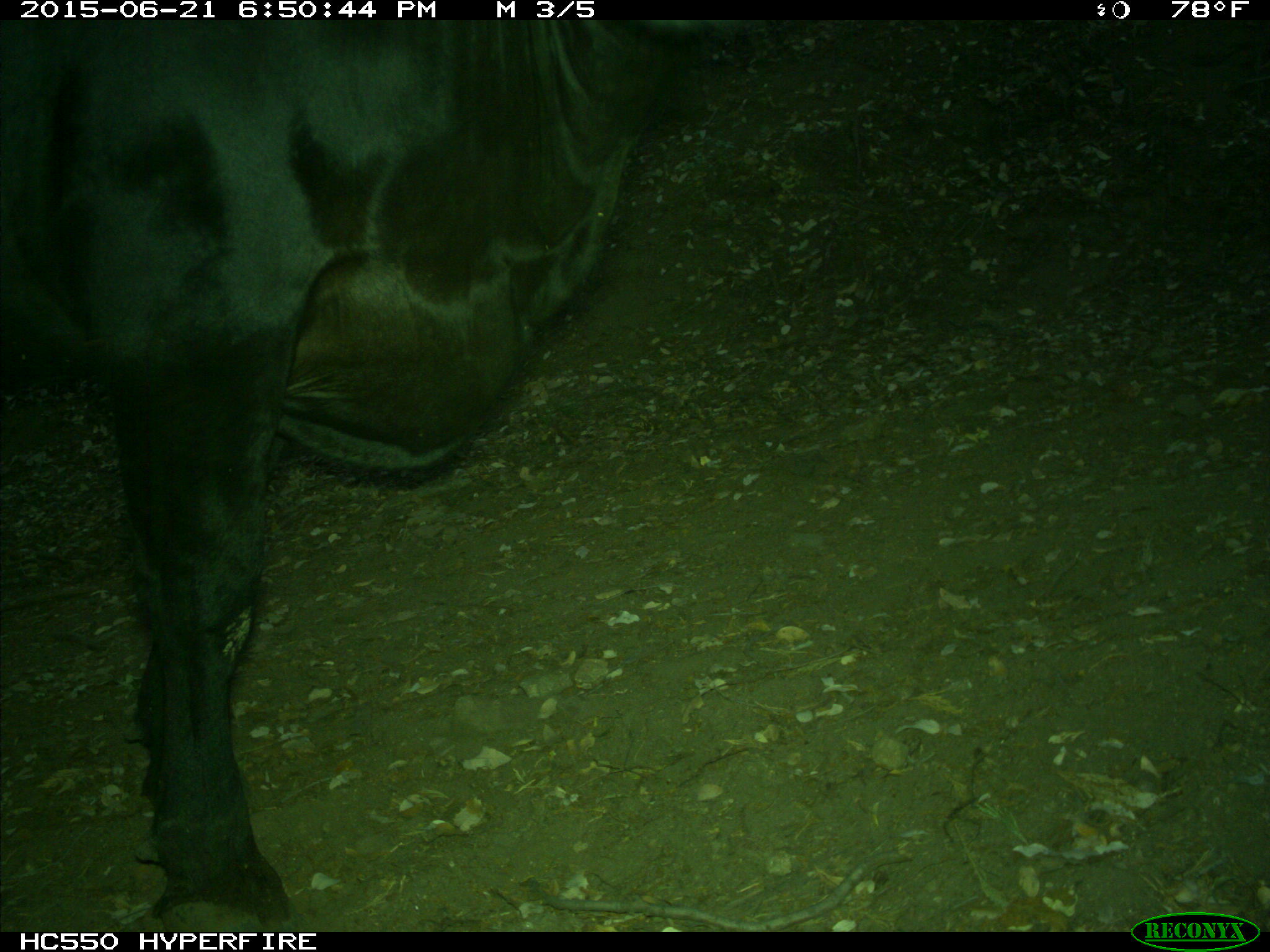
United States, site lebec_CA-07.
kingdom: Animalia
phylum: Chordata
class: Mammalia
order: Artiodactyla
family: Bovidae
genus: Bos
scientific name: Bos taurus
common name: domestic cow